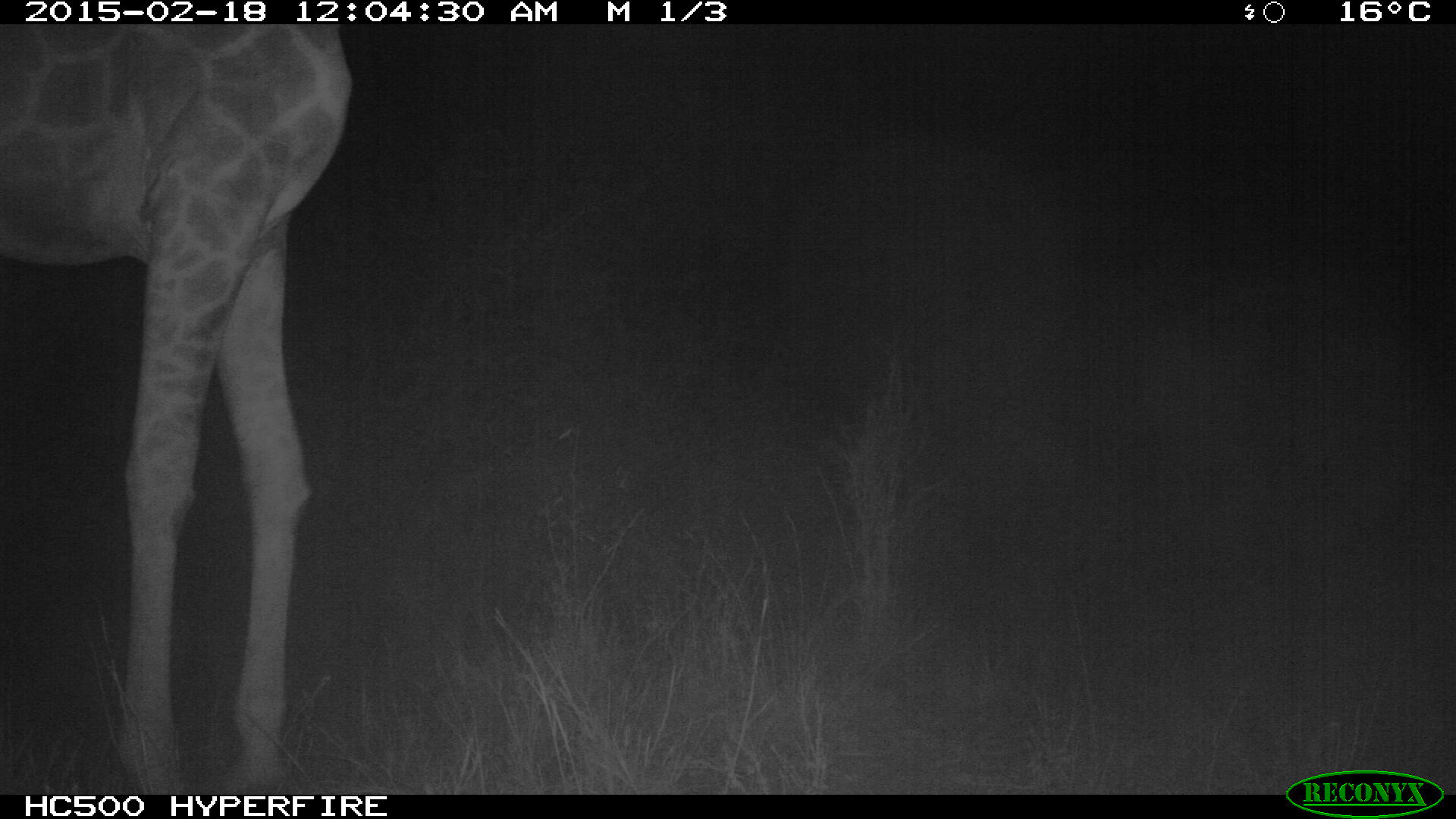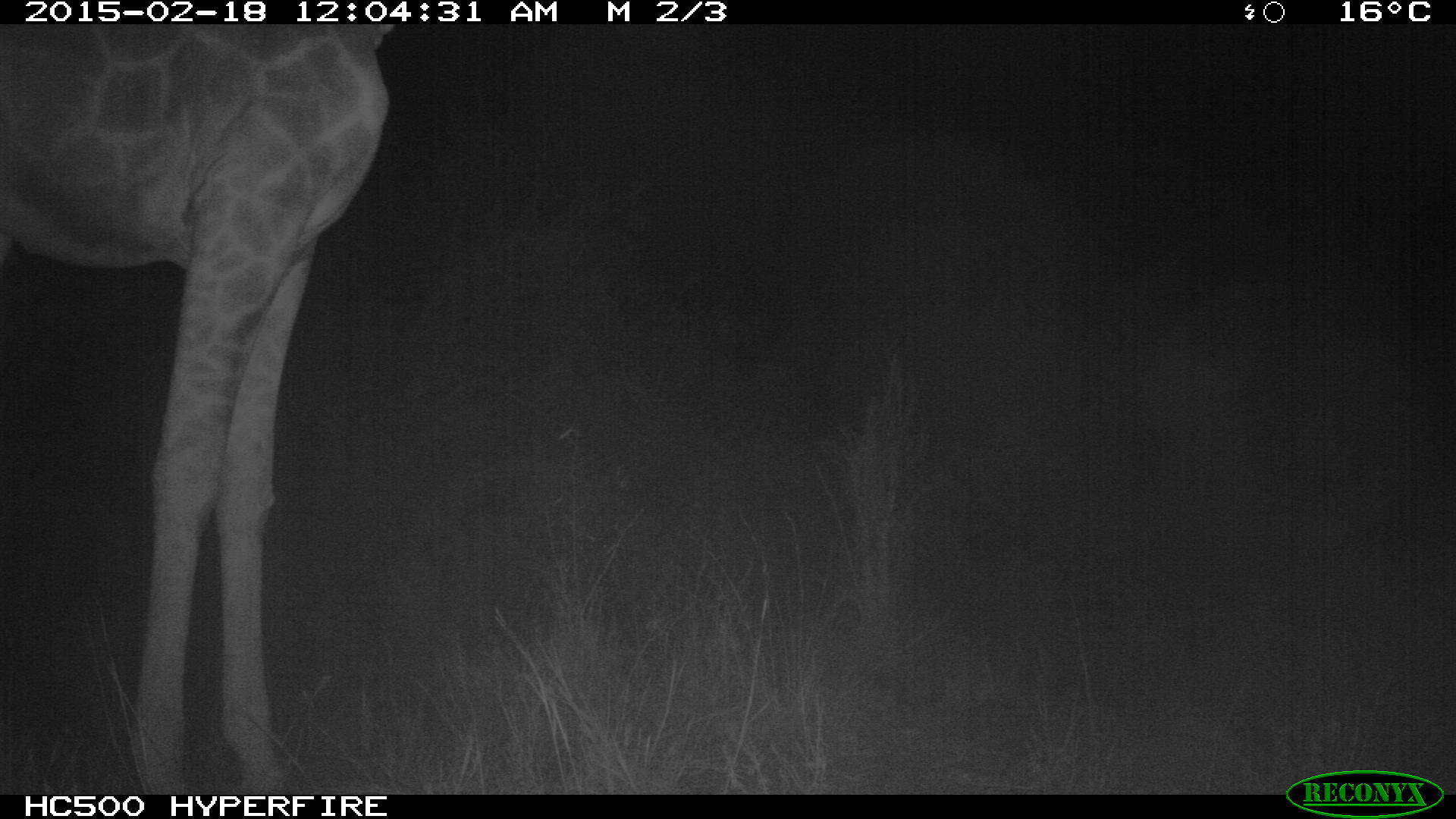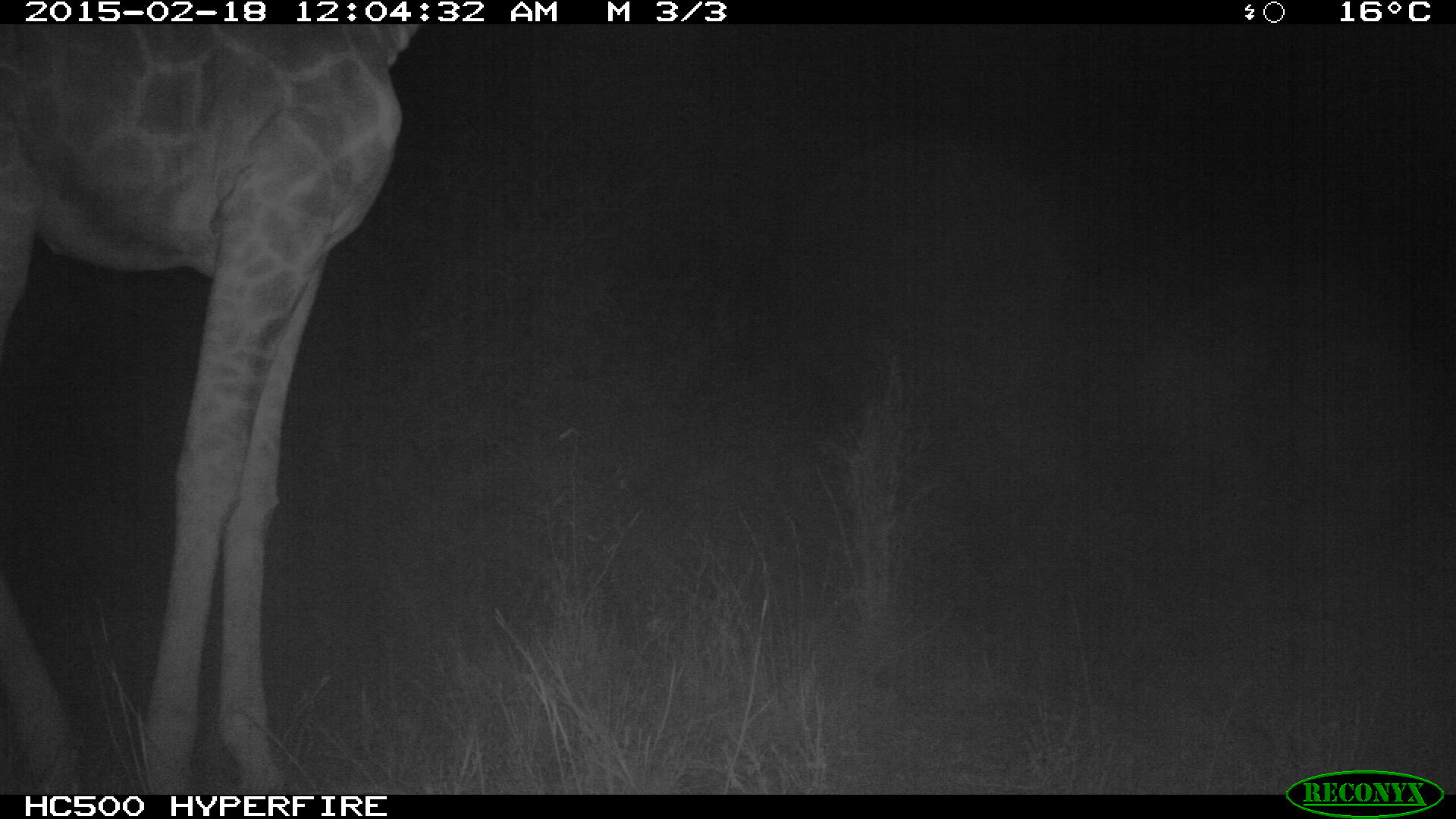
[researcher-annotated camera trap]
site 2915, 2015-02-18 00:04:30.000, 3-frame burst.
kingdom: Animalia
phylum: Chordata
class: Mammalia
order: Artiodactyla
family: Giraffidae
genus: Giraffa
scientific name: Giraffa camelopardalis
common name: giraffe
Giraffa camelopardalis (giraffe), count 1.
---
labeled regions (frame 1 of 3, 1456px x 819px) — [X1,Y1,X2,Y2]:
giraffa camelopardalis: [0,20,348,791]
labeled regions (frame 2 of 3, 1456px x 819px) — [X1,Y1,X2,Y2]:
giraffa camelopardalis: [0,21,387,791]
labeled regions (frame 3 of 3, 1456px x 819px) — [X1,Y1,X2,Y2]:
giraffa camelopardalis: [0,20,417,791]